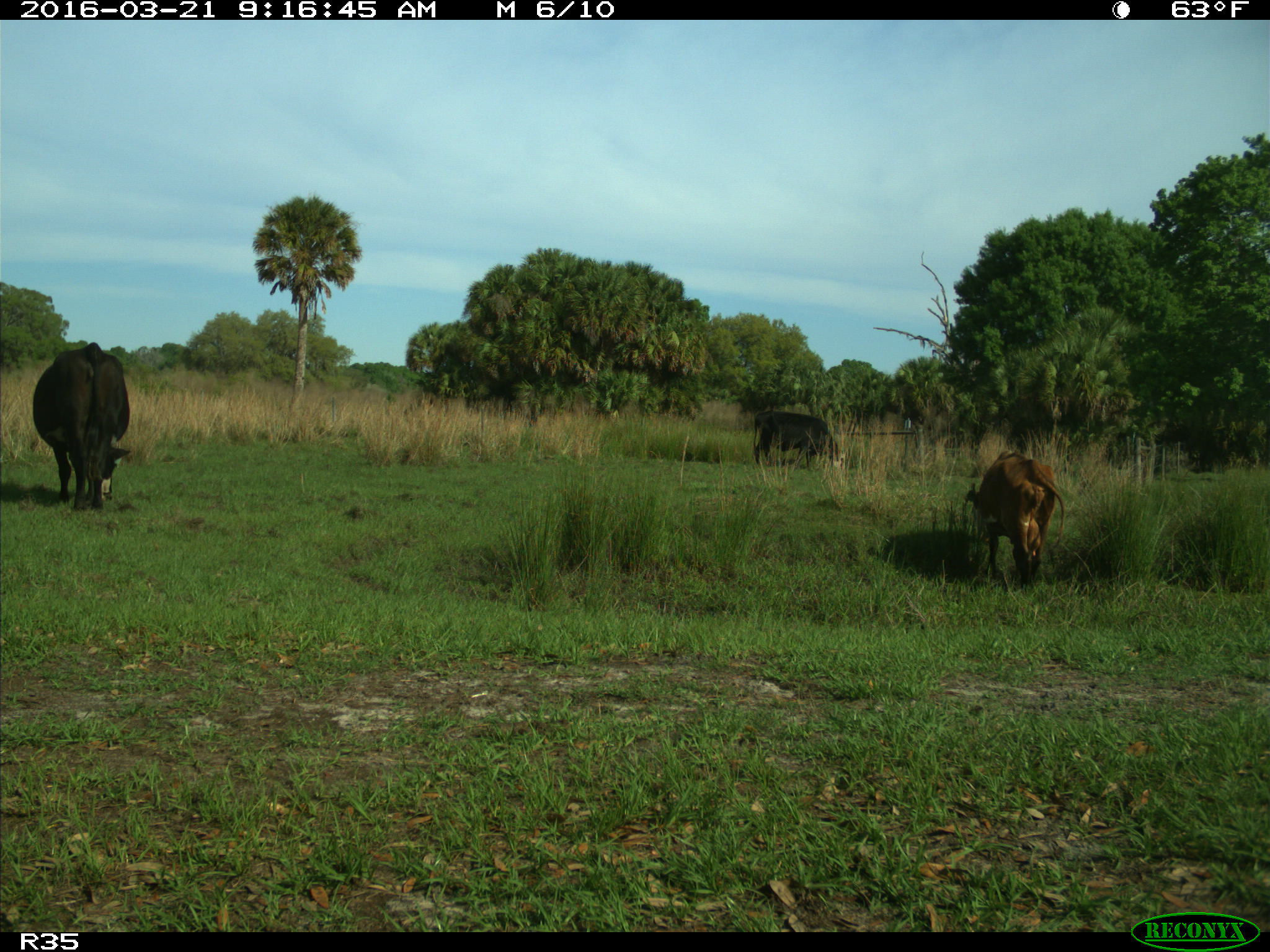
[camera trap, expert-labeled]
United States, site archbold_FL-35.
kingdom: Animalia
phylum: Chordata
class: Mammalia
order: Artiodactyla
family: Bovidae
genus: Bos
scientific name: Bos taurus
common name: domestic cow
Bos taurus (domestic cow).